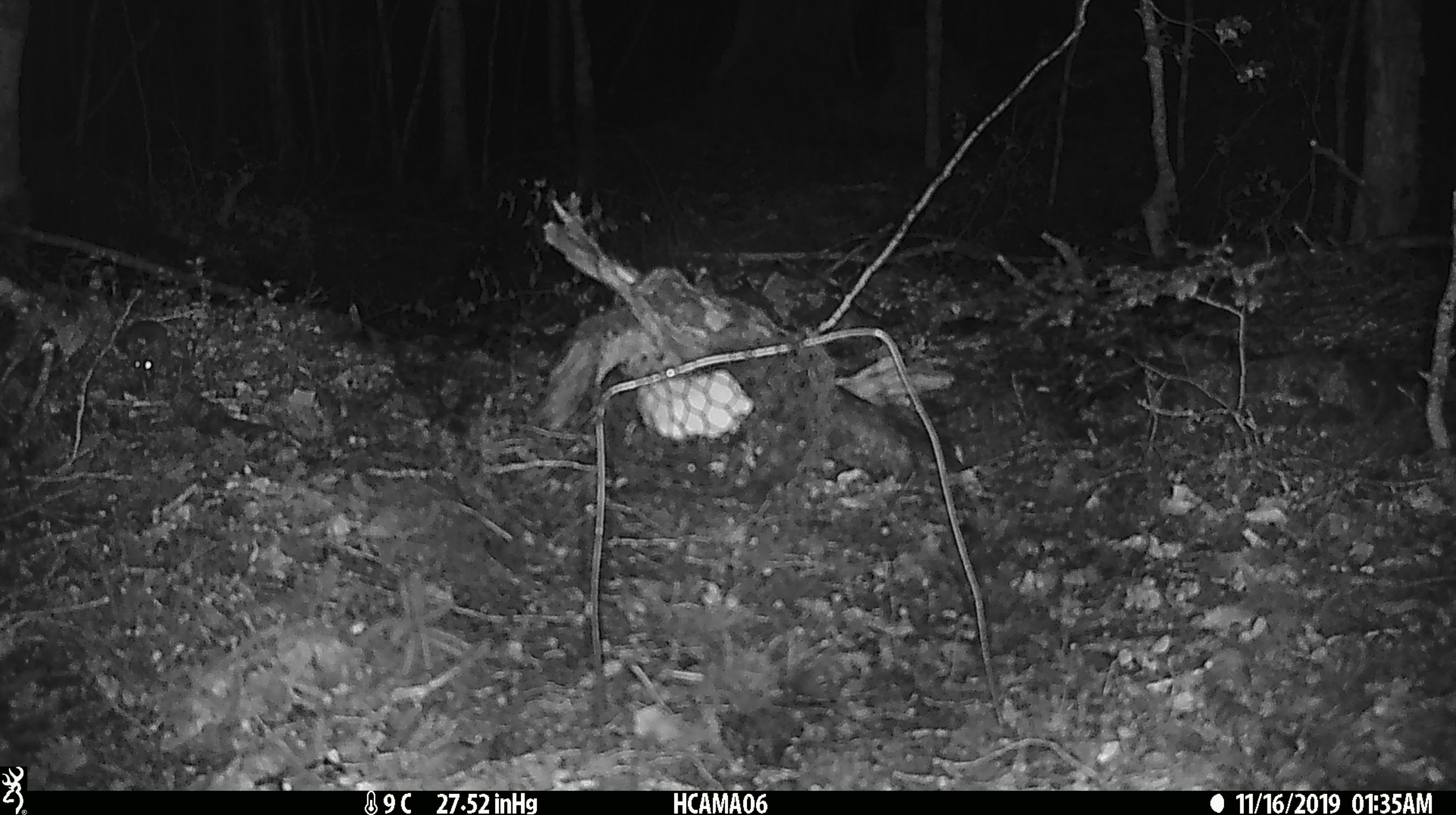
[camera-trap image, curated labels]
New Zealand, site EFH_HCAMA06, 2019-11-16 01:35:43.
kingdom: Animalia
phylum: Chordata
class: Mammalia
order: Rodentia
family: Muridae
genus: Mus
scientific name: Mus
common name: mouse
Mouse (Mus).